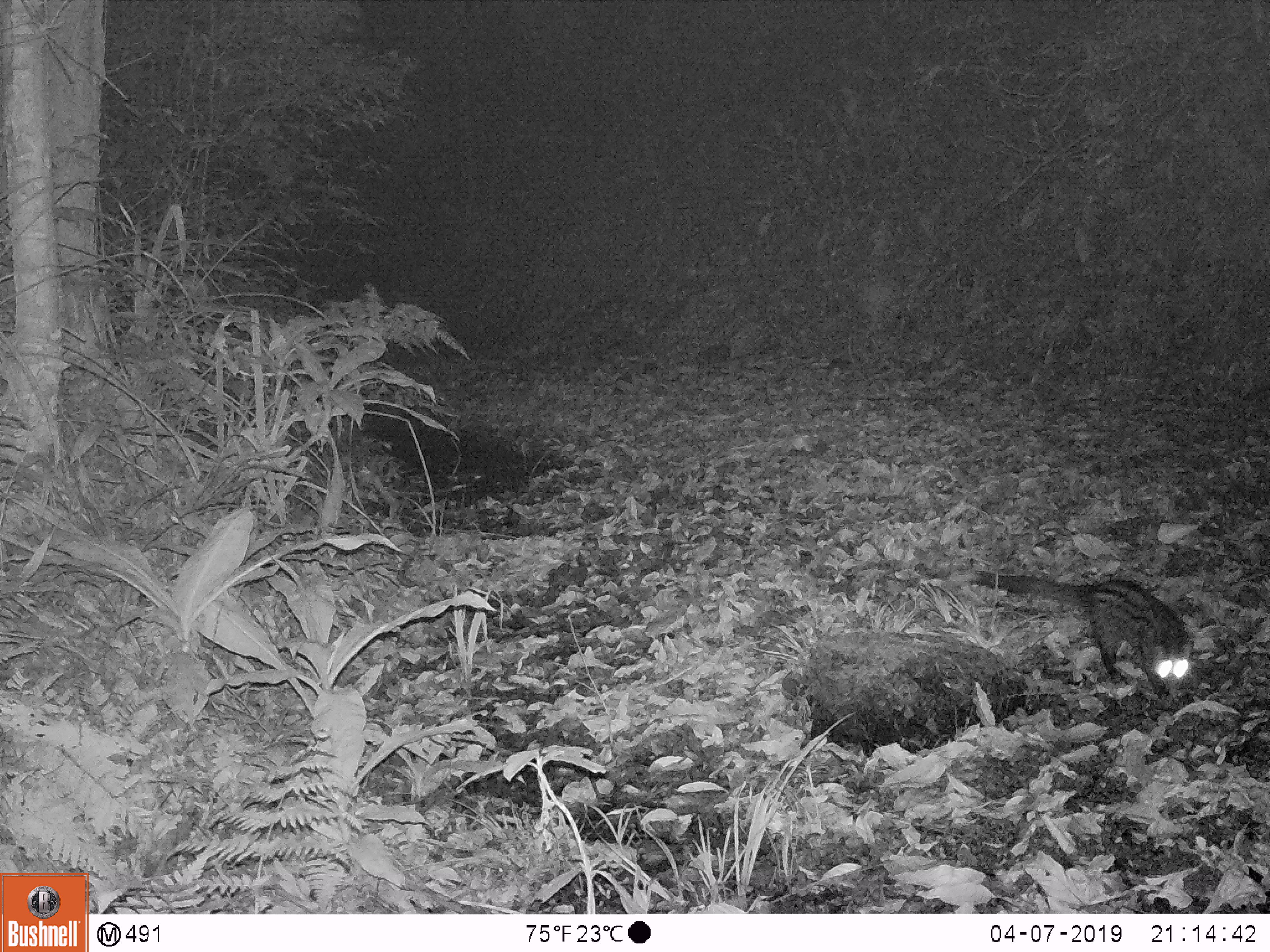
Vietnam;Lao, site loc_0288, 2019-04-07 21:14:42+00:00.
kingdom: Animalia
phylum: Chordata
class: Mammalia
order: Carnivora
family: Viverridae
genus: Paradoxurus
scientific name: Paradoxurus hermaphroditus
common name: common palm civet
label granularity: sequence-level